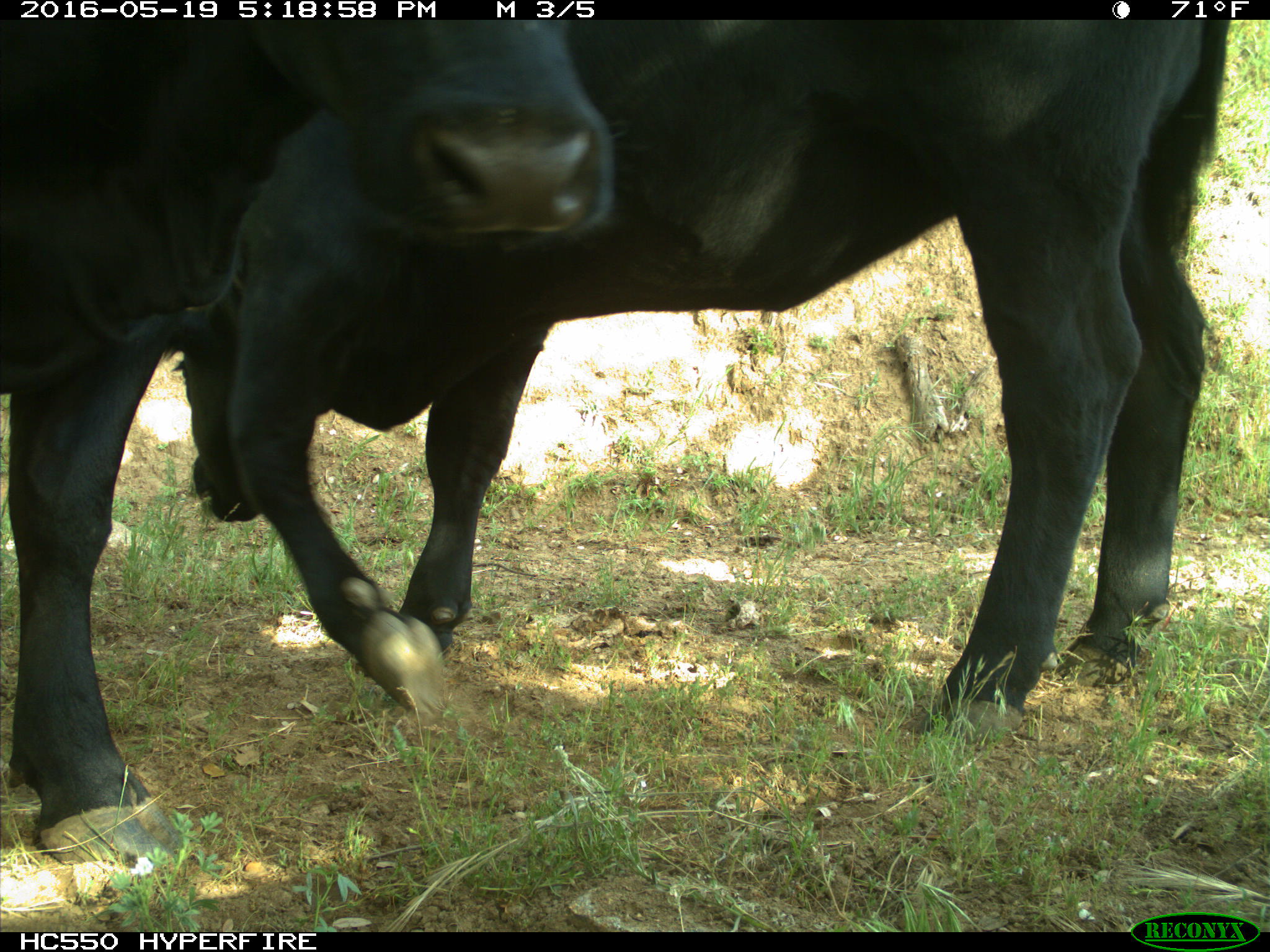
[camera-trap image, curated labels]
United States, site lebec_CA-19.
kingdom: Animalia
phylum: Chordata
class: Mammalia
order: Artiodactyla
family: Bovidae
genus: Bos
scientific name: Bos taurus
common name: domestic cow